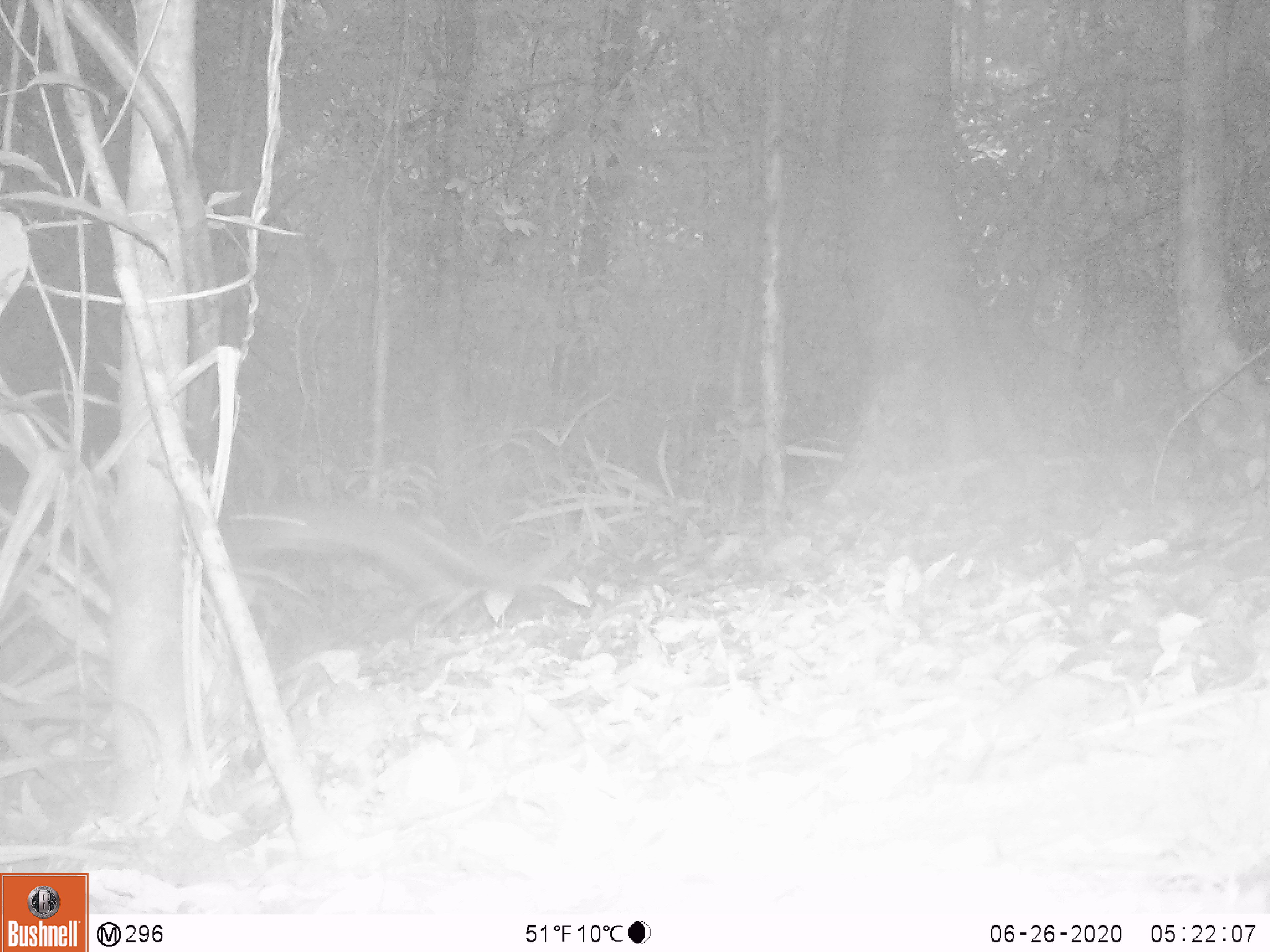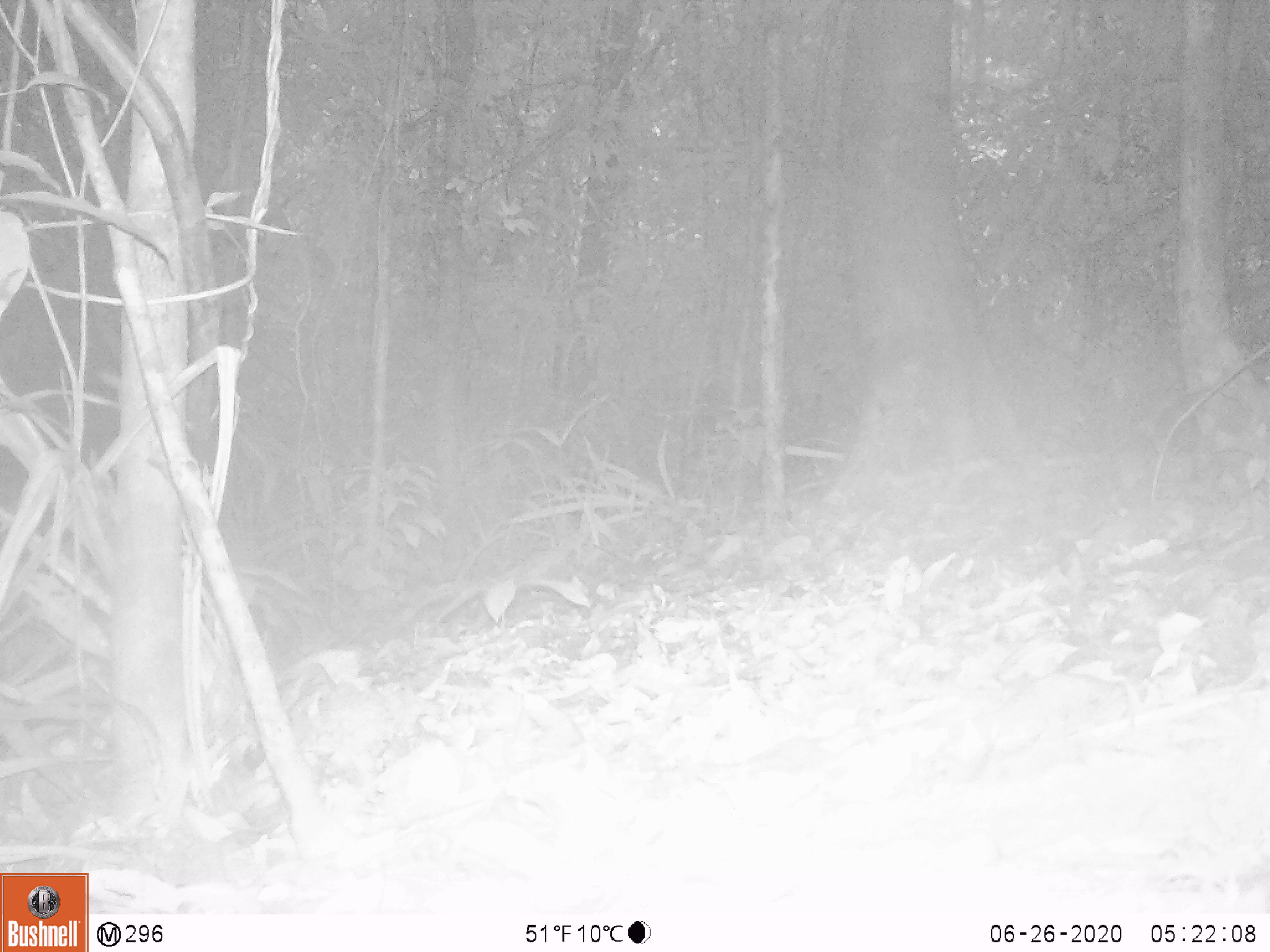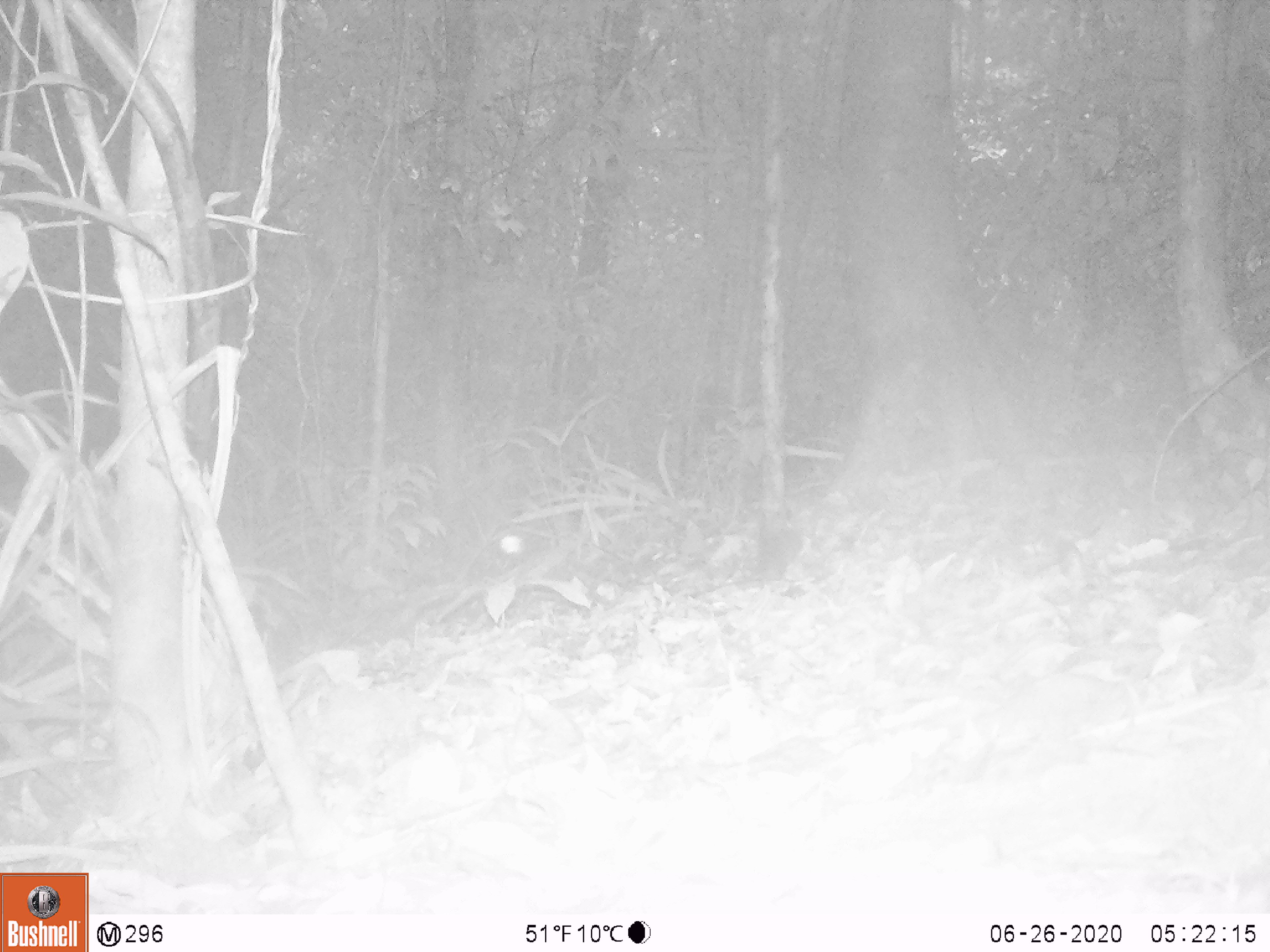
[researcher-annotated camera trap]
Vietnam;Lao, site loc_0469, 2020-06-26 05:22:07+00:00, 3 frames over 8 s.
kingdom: Animalia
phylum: Chordata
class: Mammalia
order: Rodentia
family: Sciuridae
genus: Sciurus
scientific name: Sciurus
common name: squirrel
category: unidentified squirrel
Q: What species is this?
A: Unidentified squirrel (squirrel) (Sciurus).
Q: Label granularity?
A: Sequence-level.